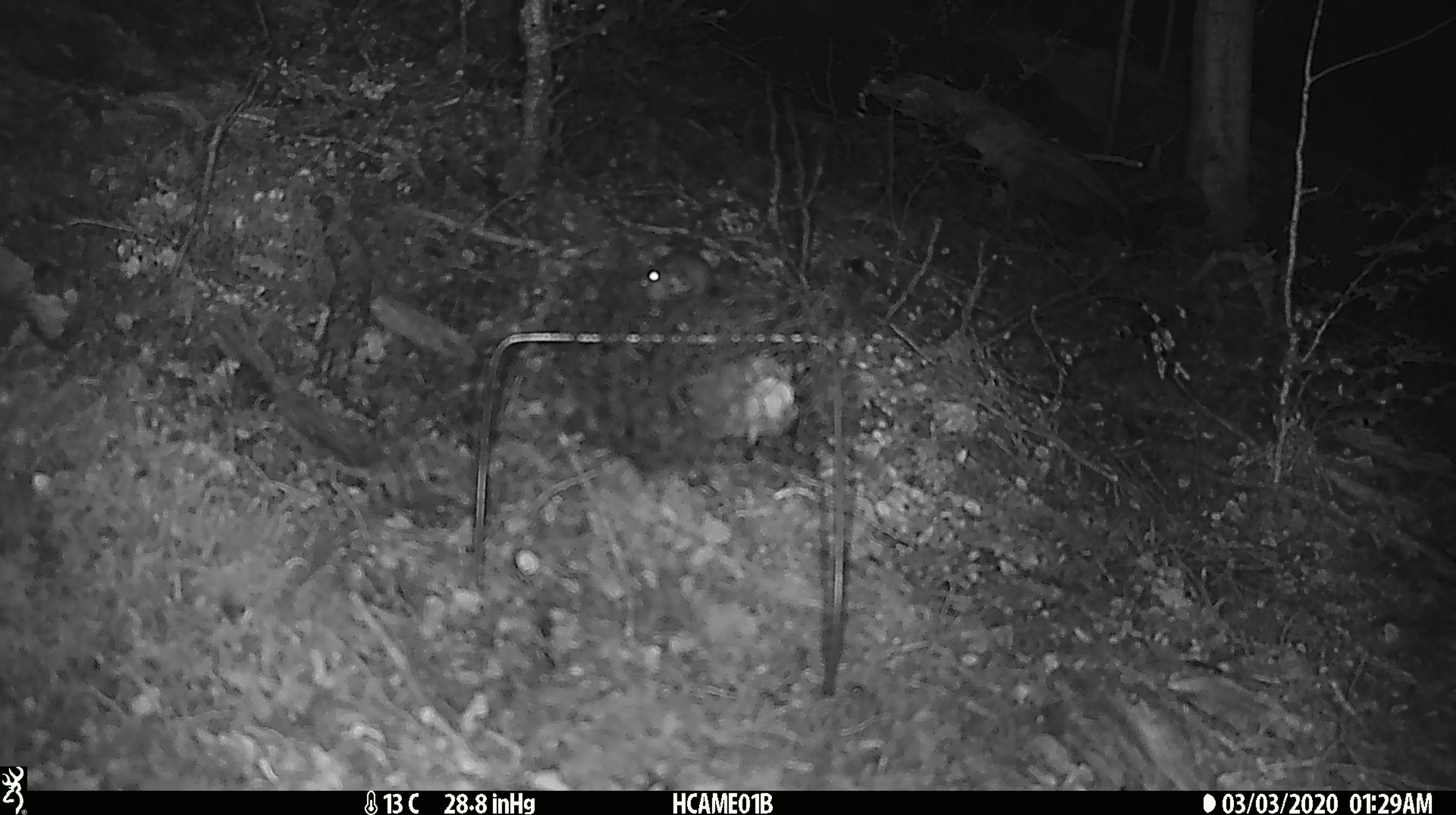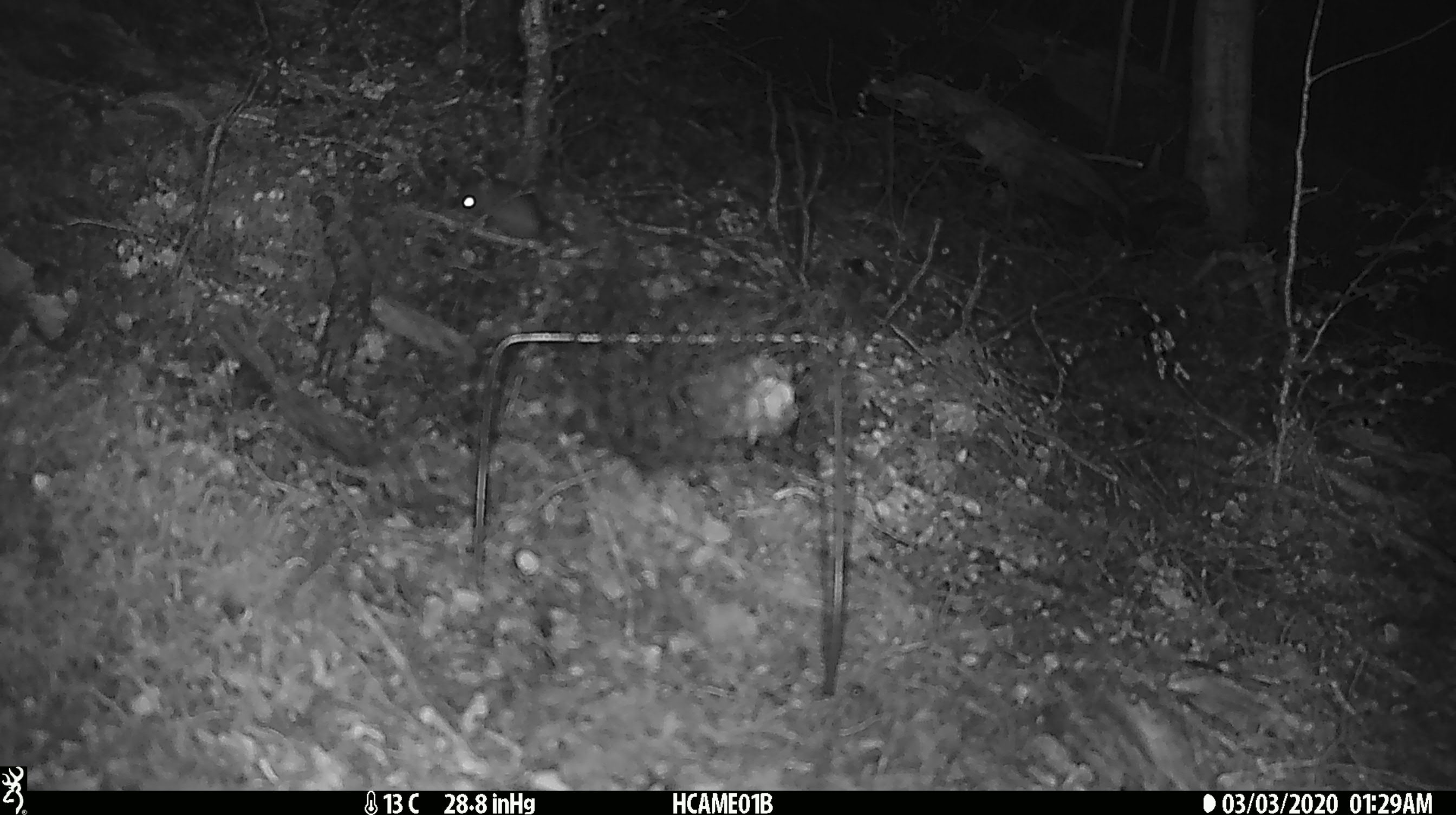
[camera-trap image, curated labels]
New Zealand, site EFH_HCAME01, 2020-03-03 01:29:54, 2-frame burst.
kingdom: Animalia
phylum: Chordata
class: Mammalia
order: Rodentia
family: Muridae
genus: Mus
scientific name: Mus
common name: mouse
Mouse (Mus).